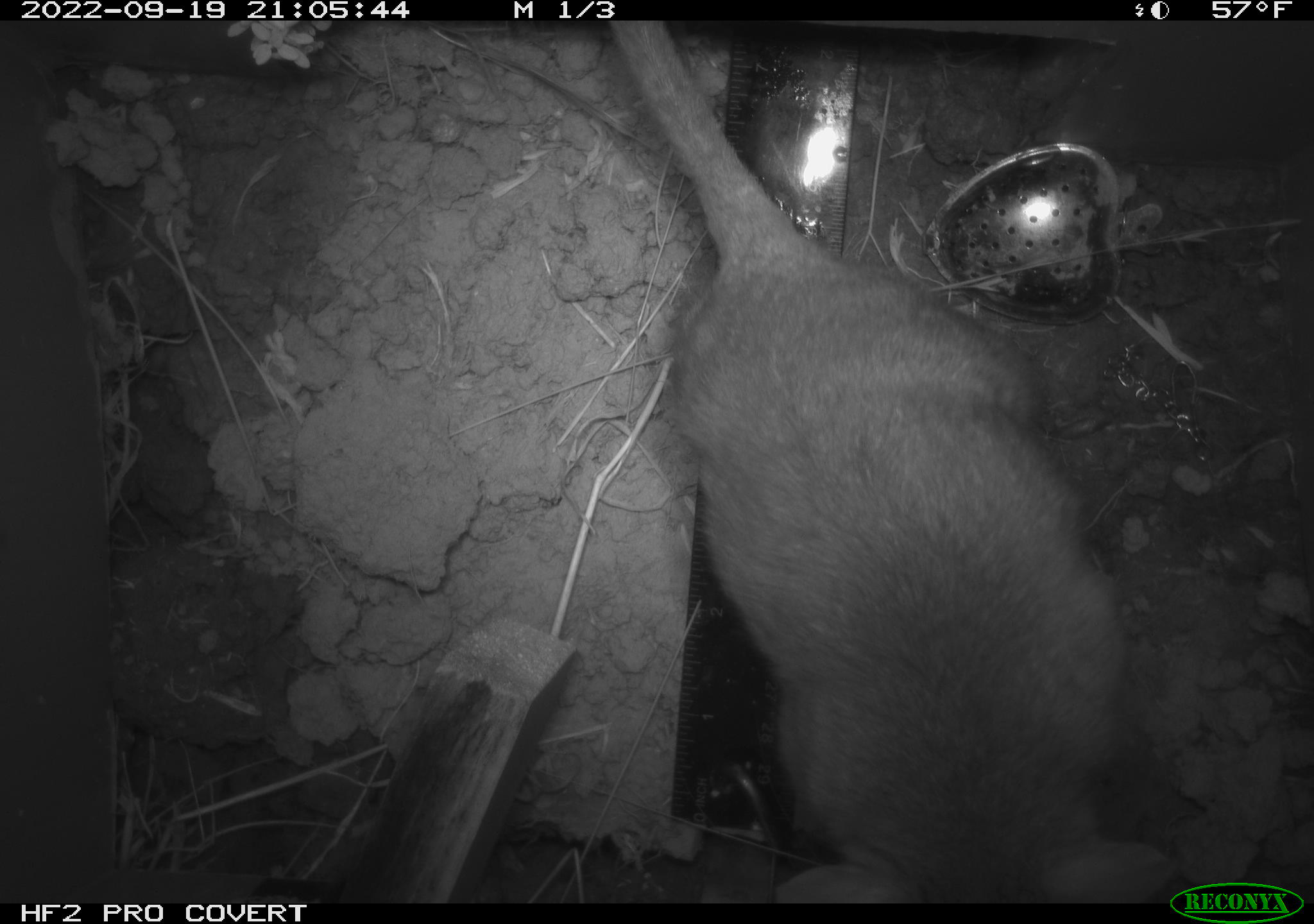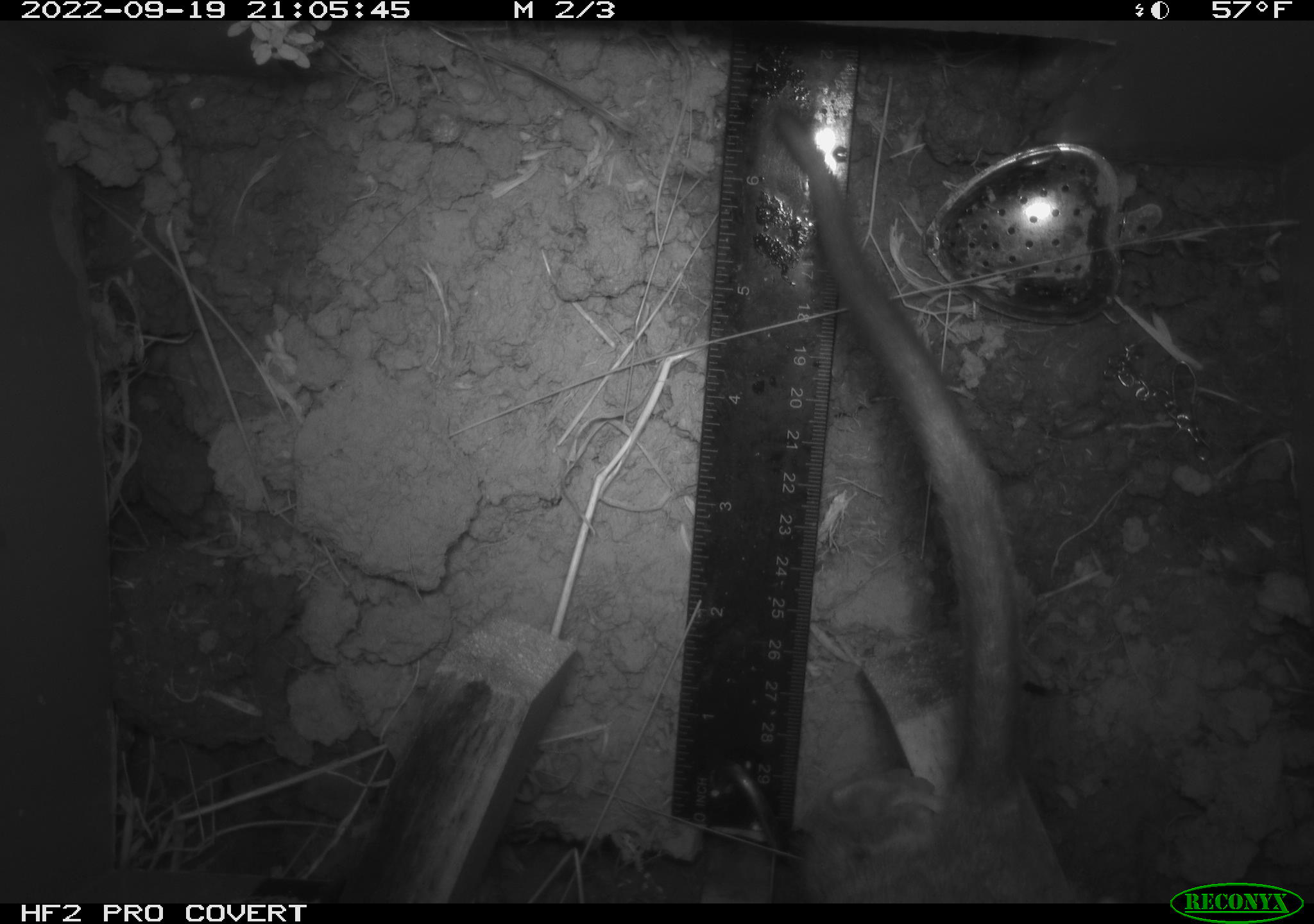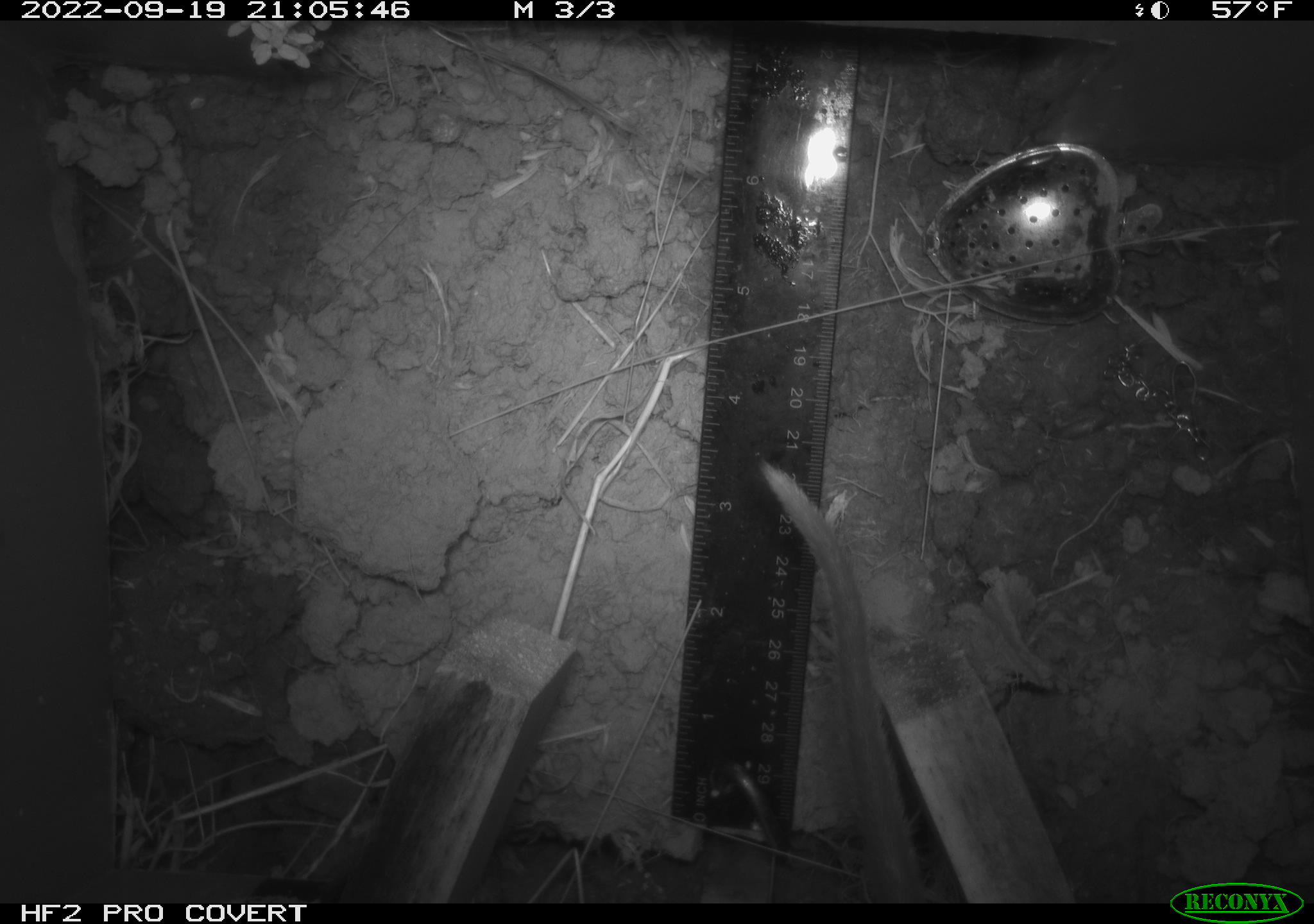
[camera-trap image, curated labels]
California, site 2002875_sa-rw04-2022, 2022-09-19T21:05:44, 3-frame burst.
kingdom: Animalia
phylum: Chordata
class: Mammalia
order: Rodentia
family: Cricetidae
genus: Neotoma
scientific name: Neotoma fuscipes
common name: dusky-footed woodrat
Dusky-footed woodrat (Neotoma fuscipes).